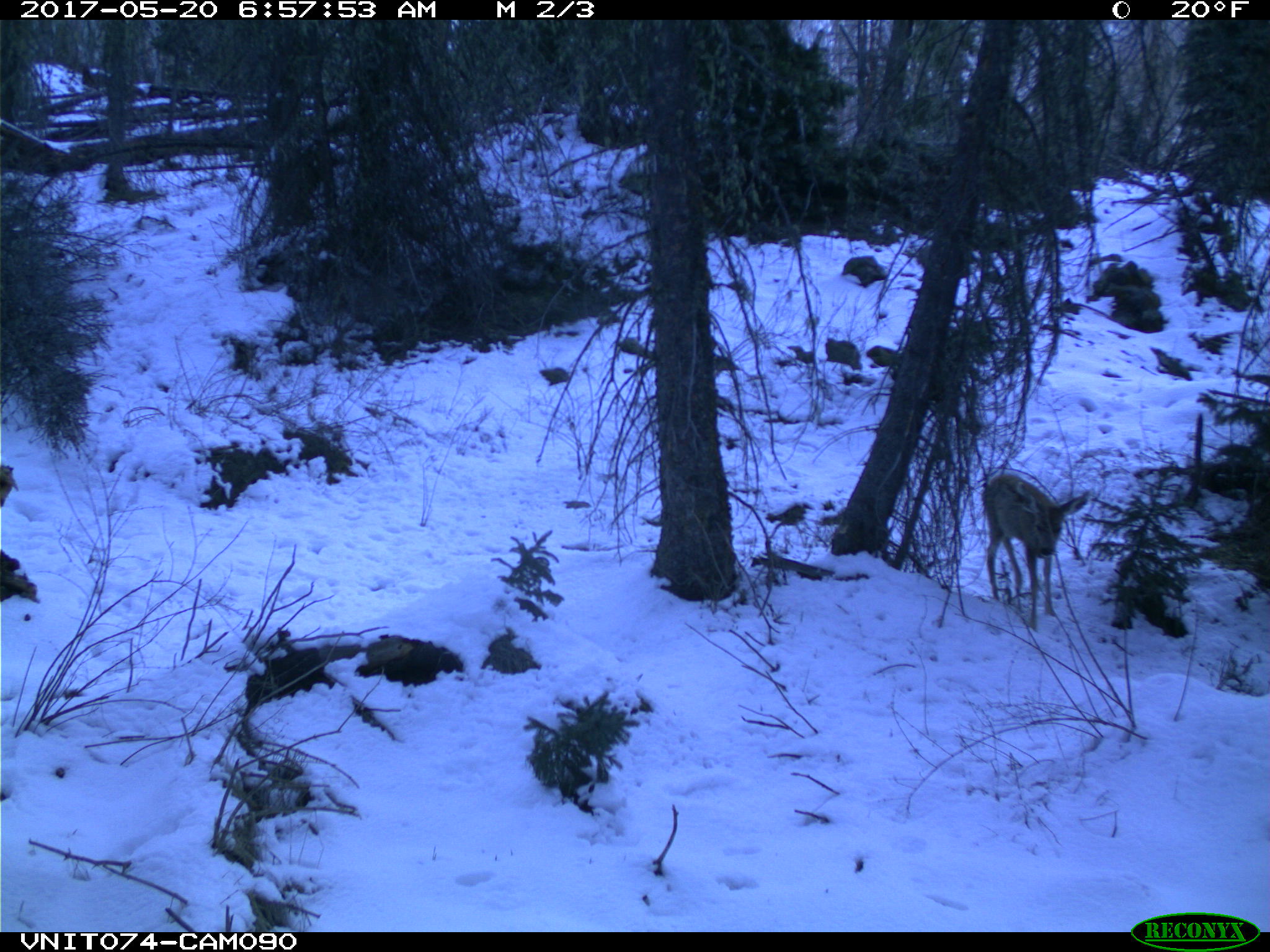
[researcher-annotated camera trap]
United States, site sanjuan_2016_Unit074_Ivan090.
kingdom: Animalia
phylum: Chordata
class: Mammalia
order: Artiodactyla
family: Cervidae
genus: Odocoileus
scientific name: Odocoileus hemionus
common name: mule deer